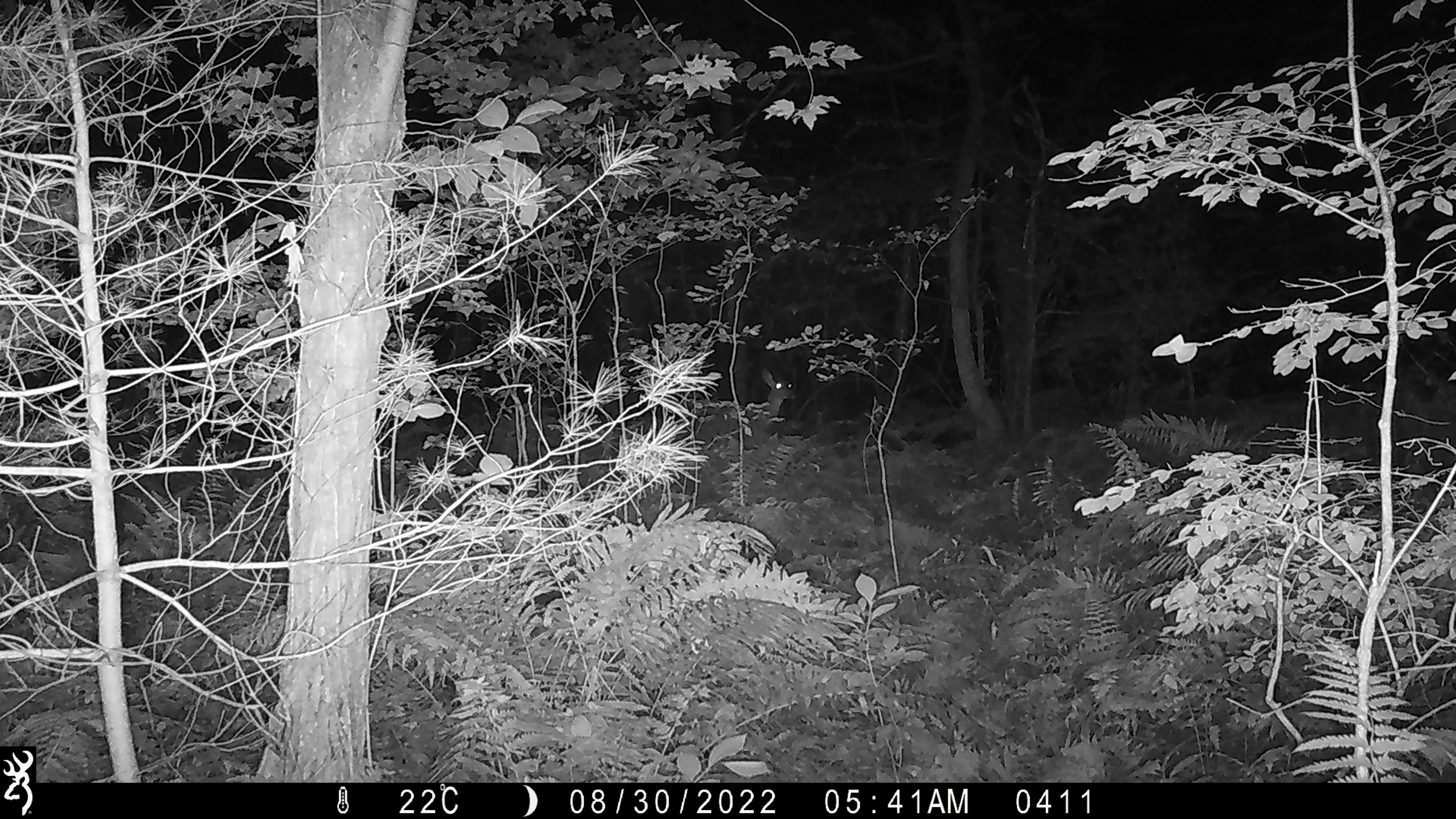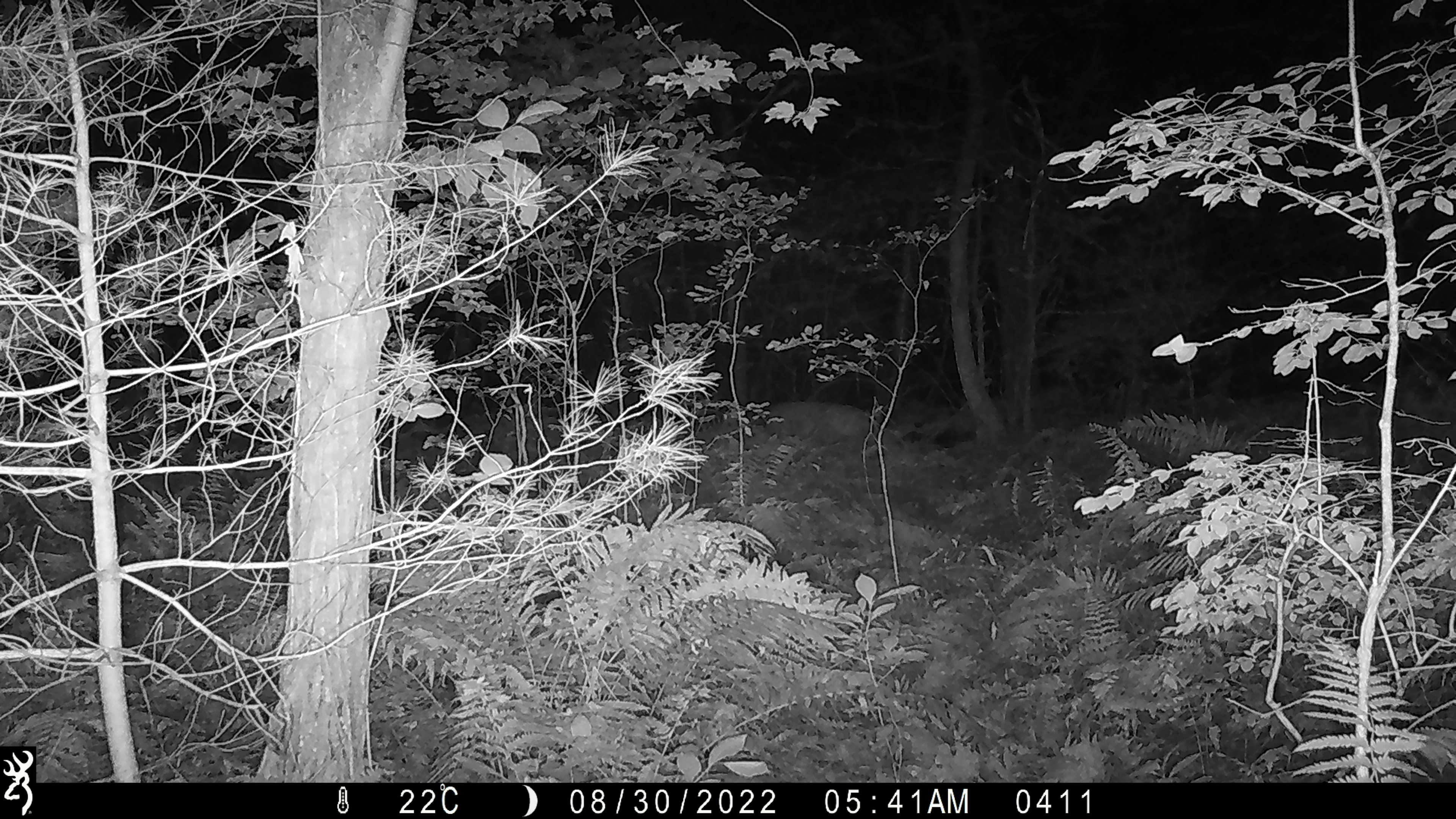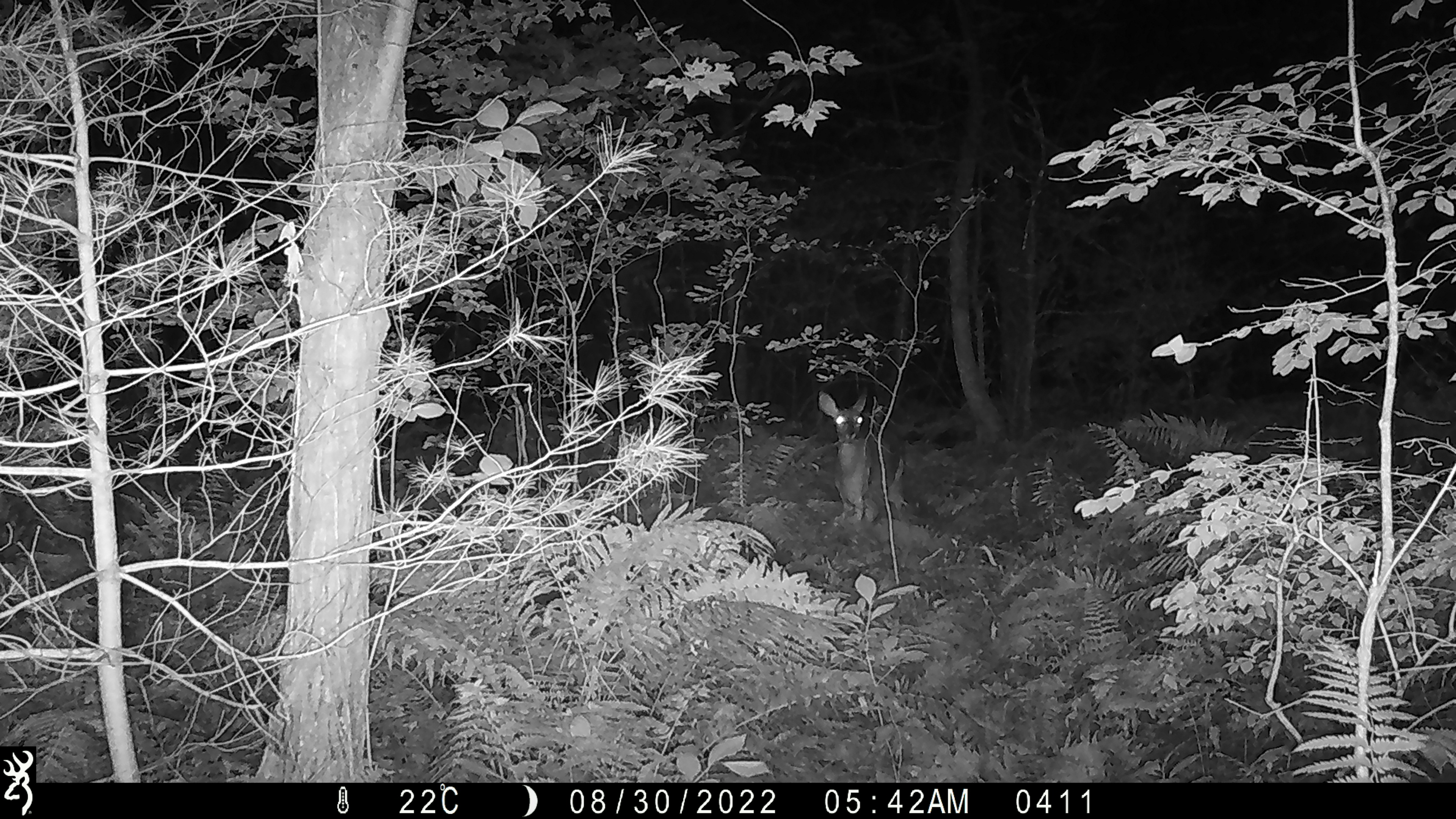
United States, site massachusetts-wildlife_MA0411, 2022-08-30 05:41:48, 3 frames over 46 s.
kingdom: Animalia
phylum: Chordata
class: Mammalia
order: Artiodactyla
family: Cervidae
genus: Odocoileus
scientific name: Odocoileus virginianus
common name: white-tailed deer